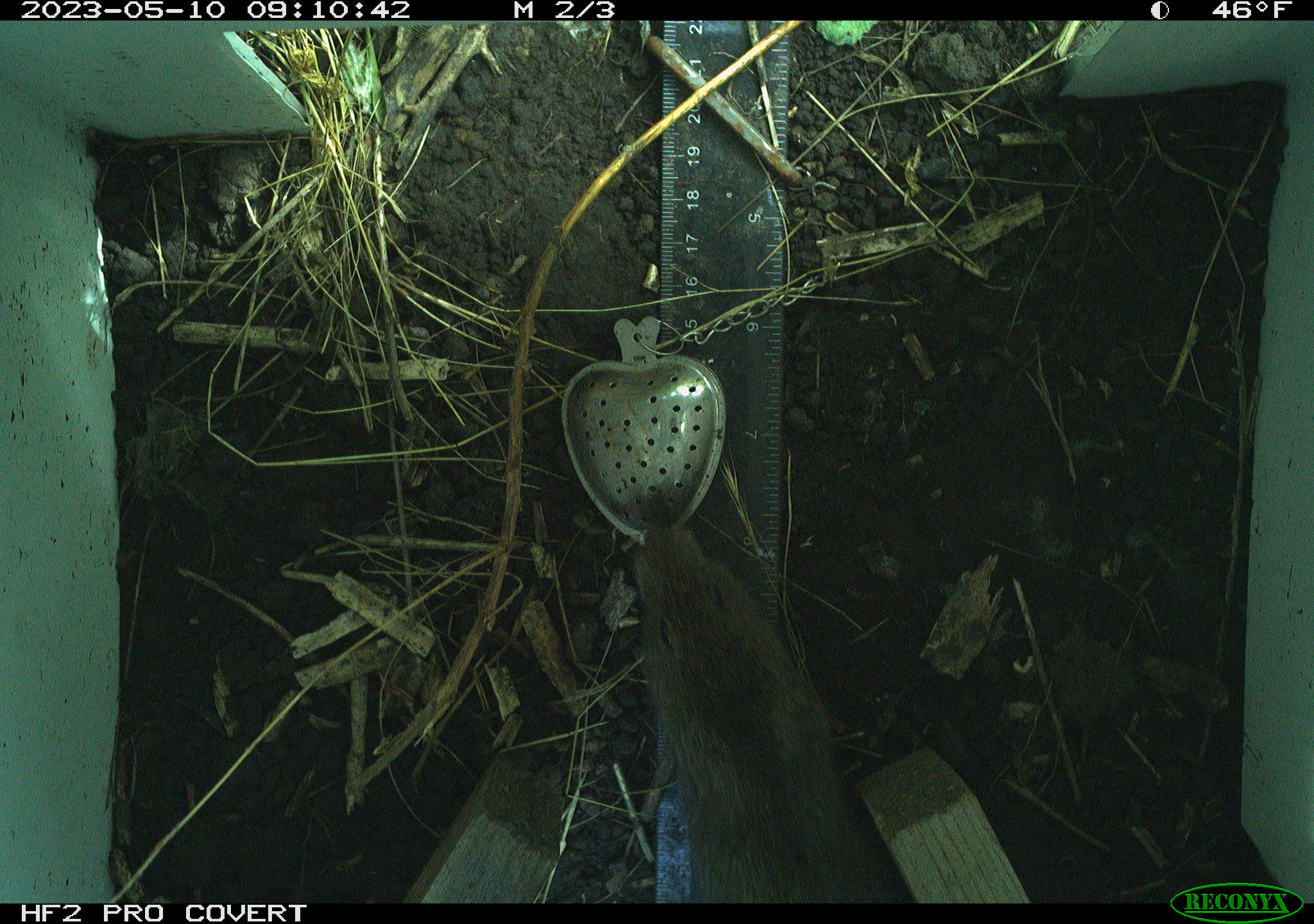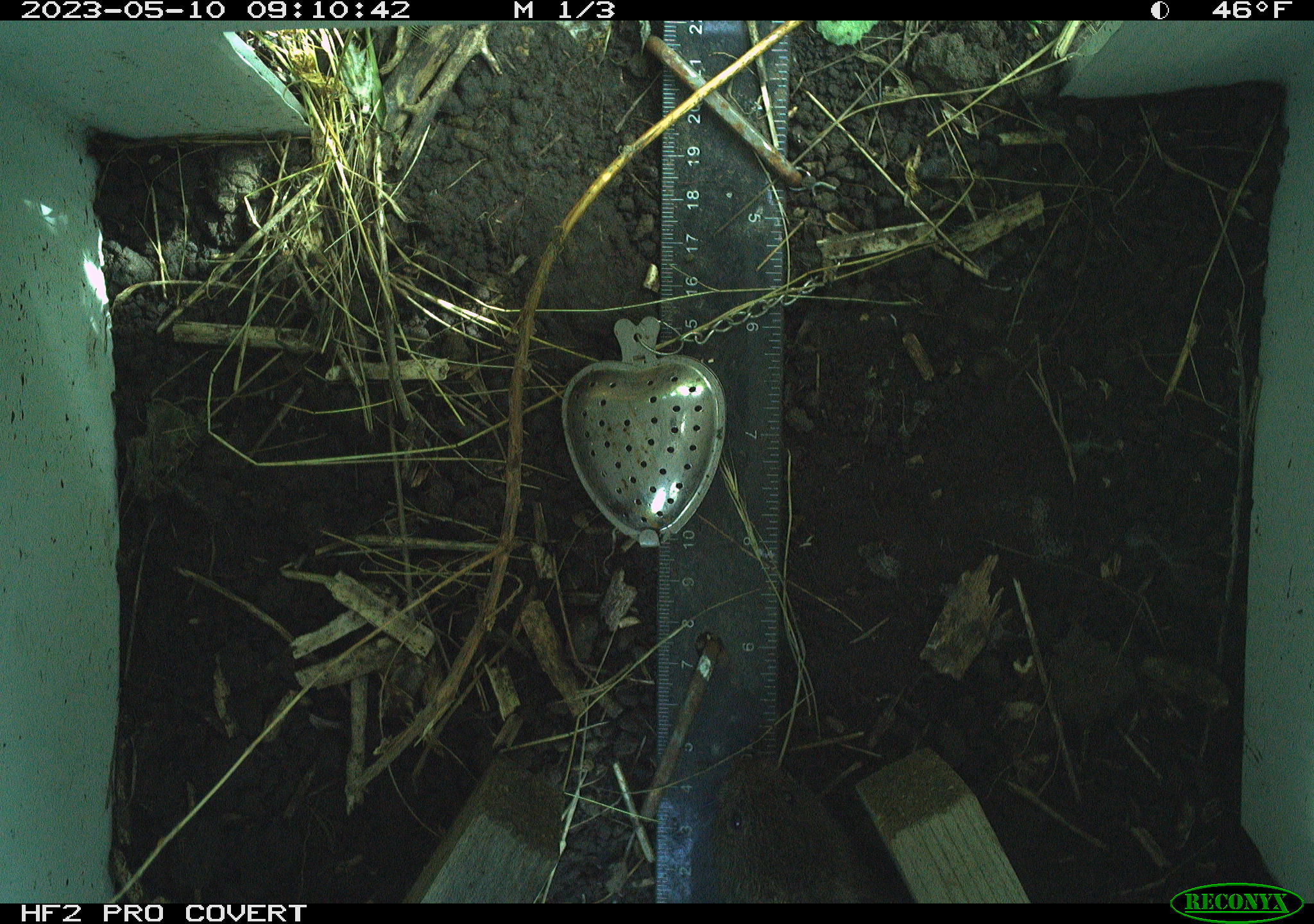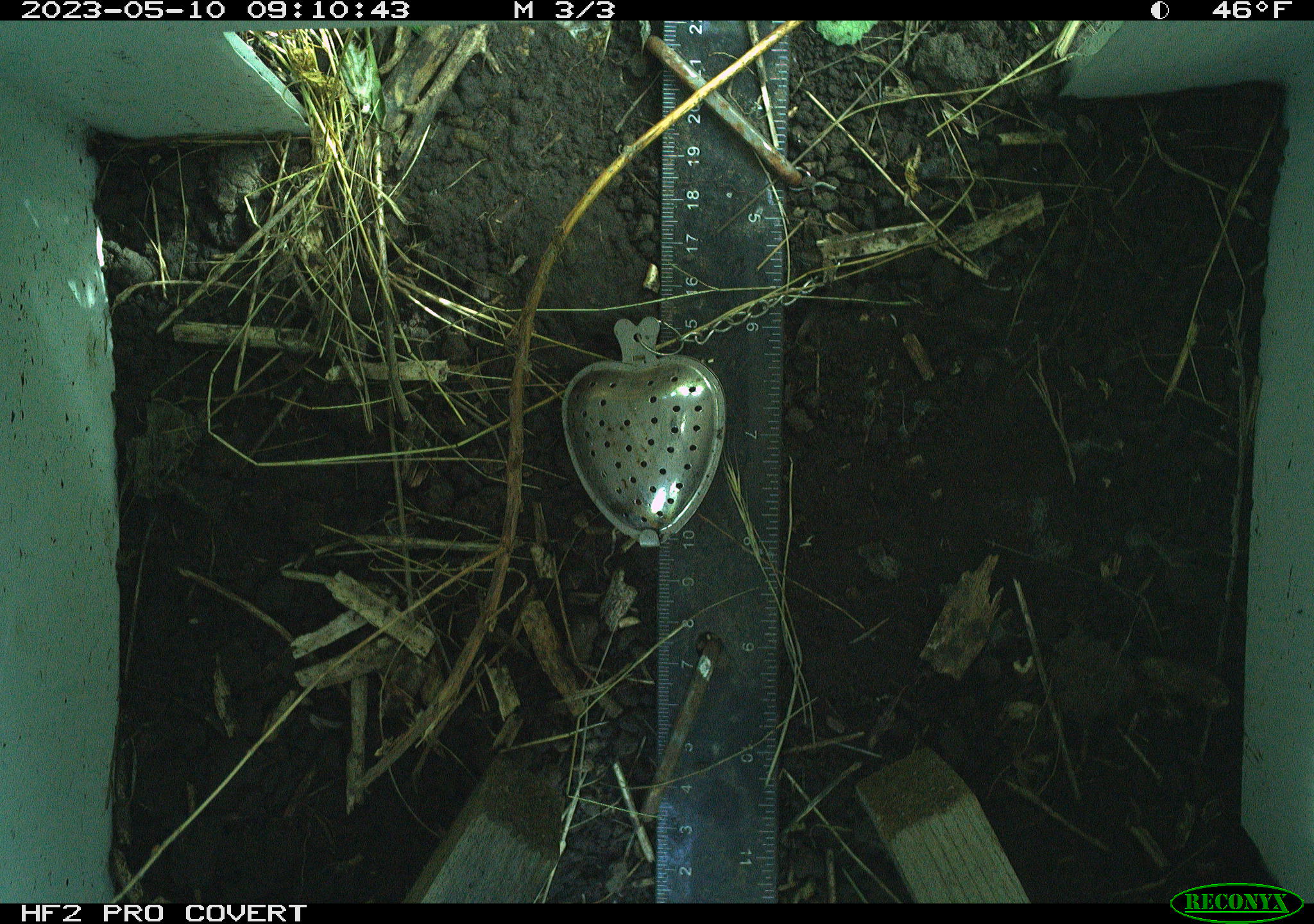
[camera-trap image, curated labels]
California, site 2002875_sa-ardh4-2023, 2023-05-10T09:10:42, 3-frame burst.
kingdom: Animalia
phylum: Chordata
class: Mammalia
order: Rodentia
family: Cricetidae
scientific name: Arvicolinae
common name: voles, lemmings, and muskrats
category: arvicolinae subfamily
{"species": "arvicolinae subfamily (voles, lemmings, and muskrats) (Arvicolinae)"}